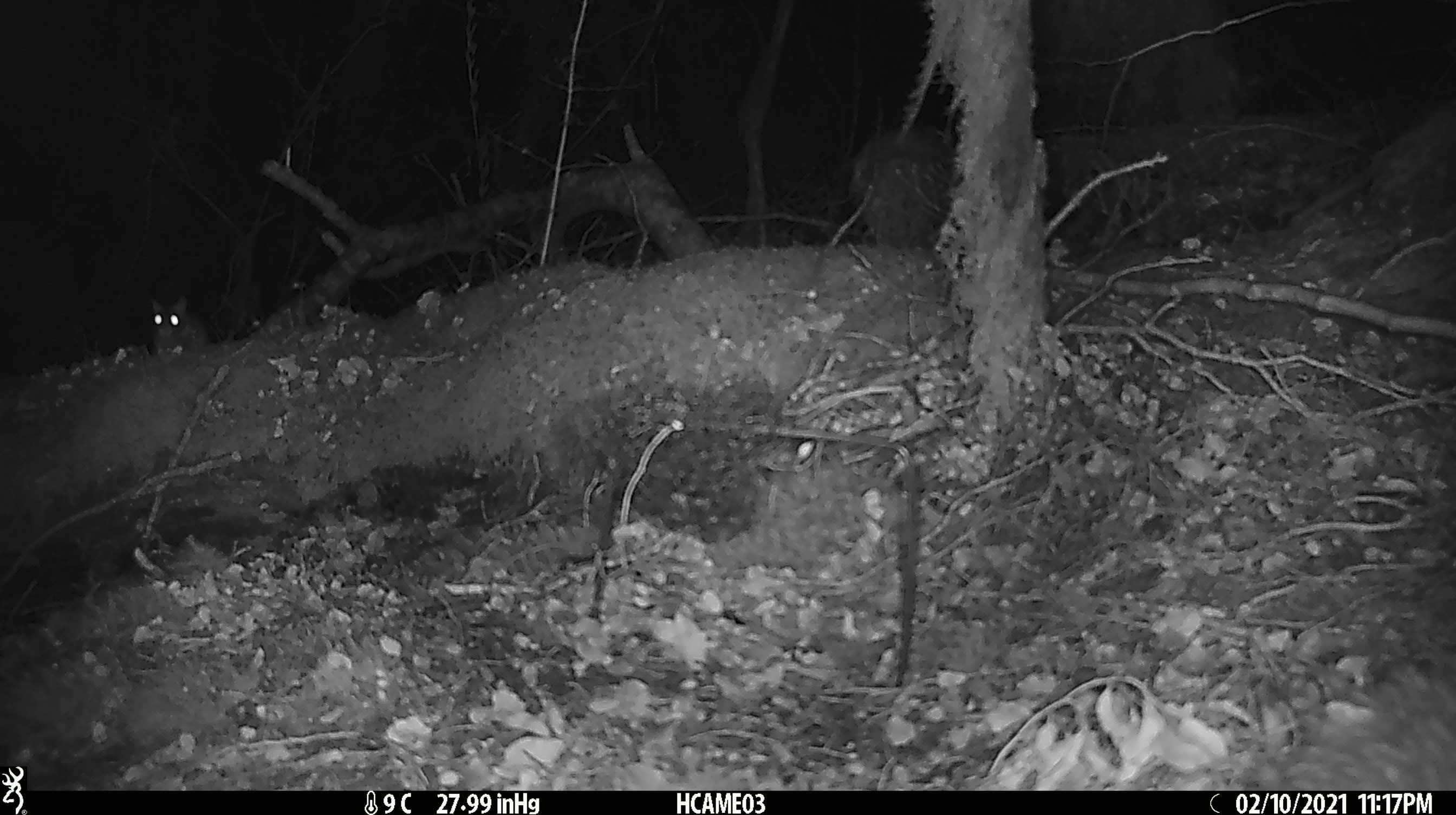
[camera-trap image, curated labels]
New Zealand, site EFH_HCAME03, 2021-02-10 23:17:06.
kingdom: Animalia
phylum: Chordata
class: Mammalia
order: Rodentia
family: Muridae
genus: Rattus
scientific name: Rattus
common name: rat